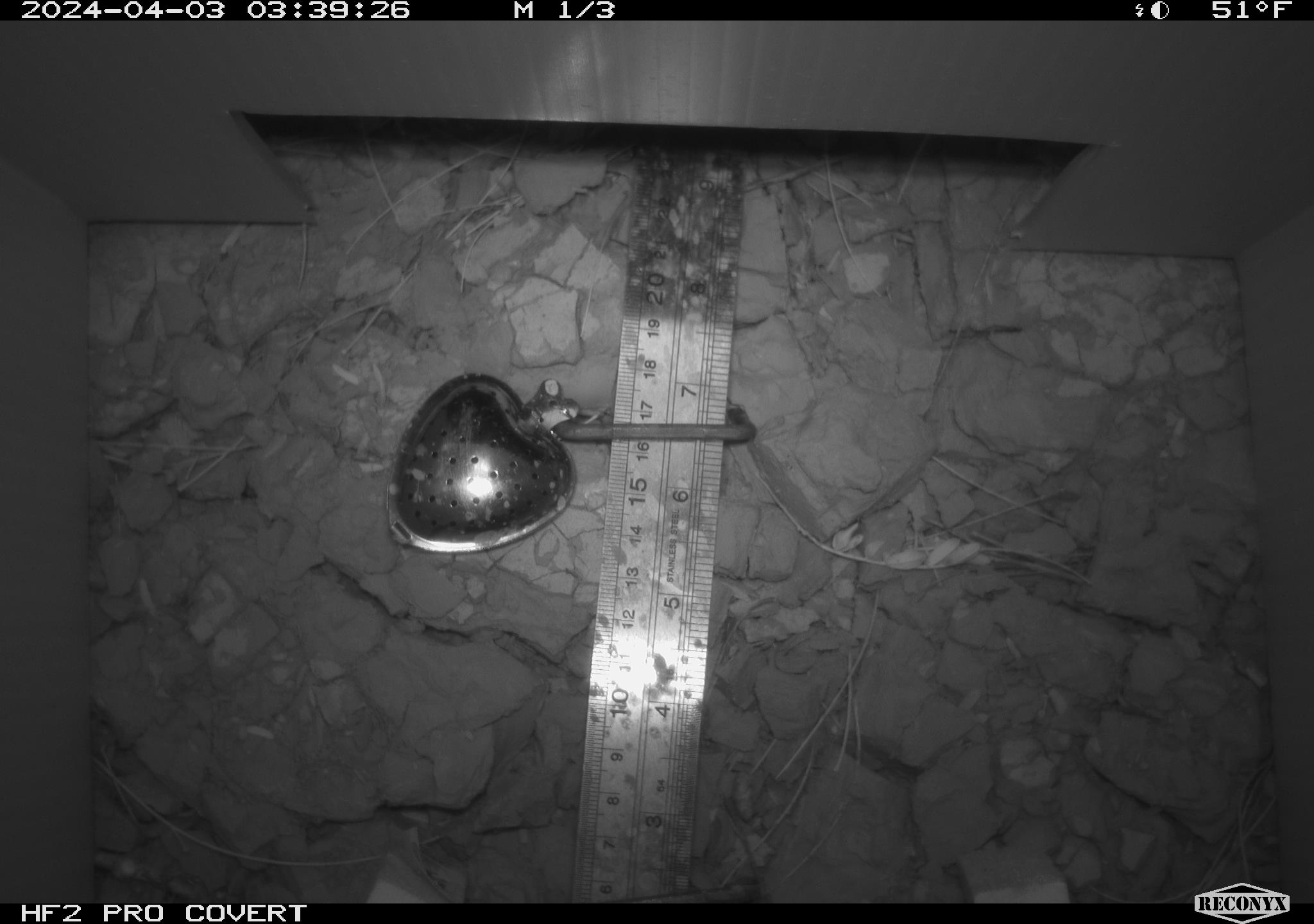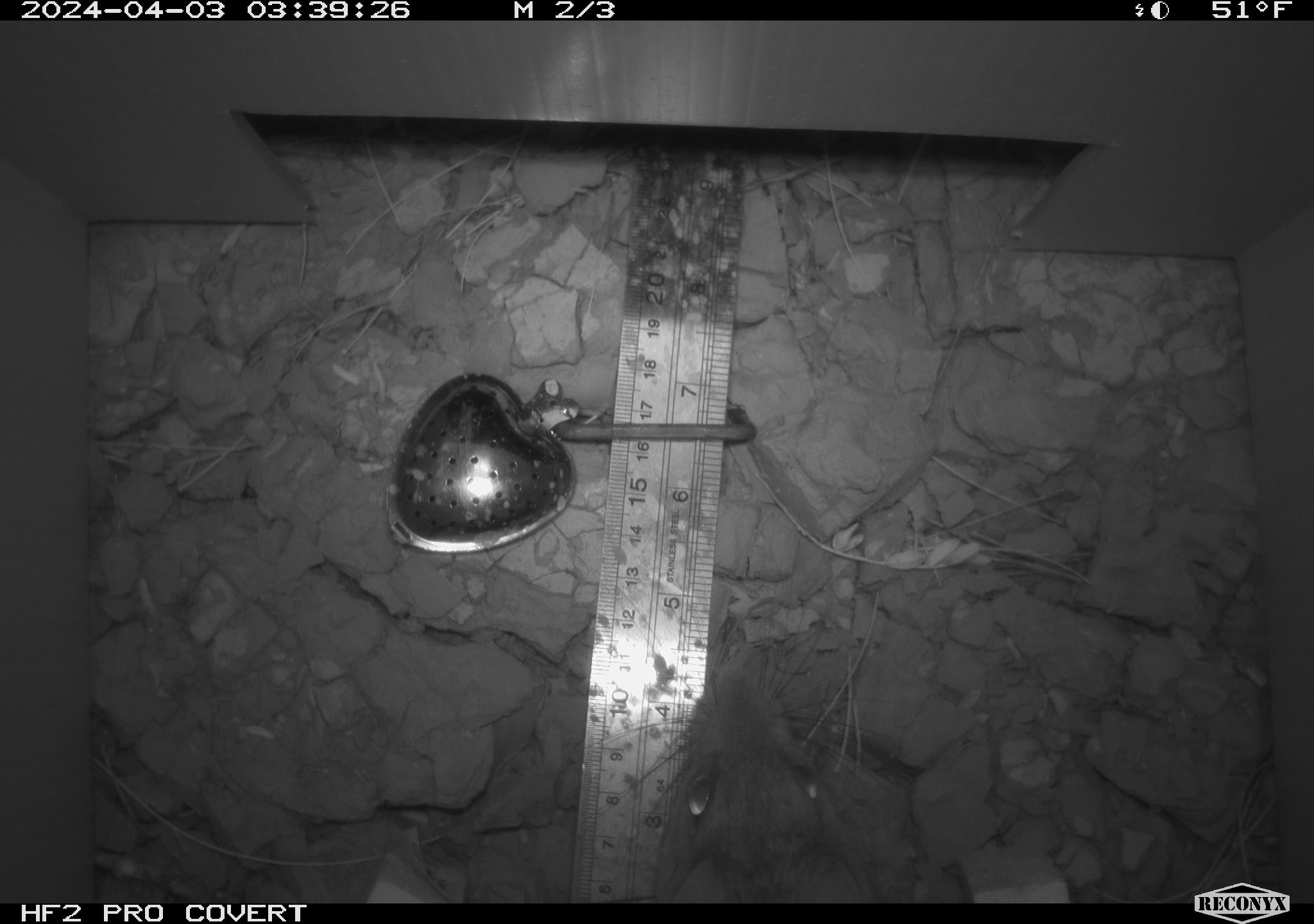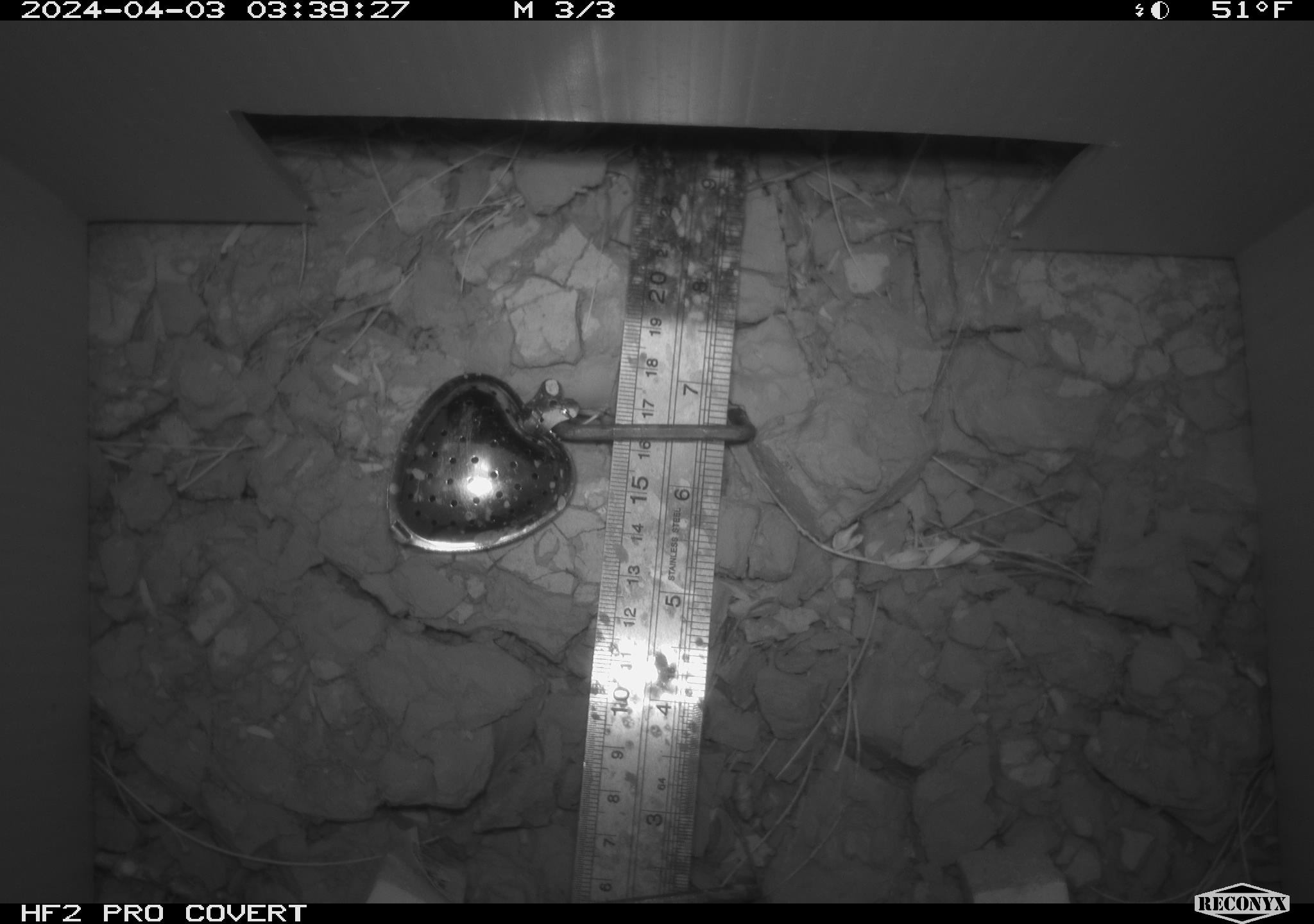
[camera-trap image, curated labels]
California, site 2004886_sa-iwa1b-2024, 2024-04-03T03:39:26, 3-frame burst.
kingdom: Animalia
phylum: Chordata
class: Mammalia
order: Rodentia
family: Cricetidae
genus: Neotoma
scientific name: Neotoma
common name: pack rat or woodrat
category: neotoma species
Neotoma species (pack rat or woodrat) (Neotoma).